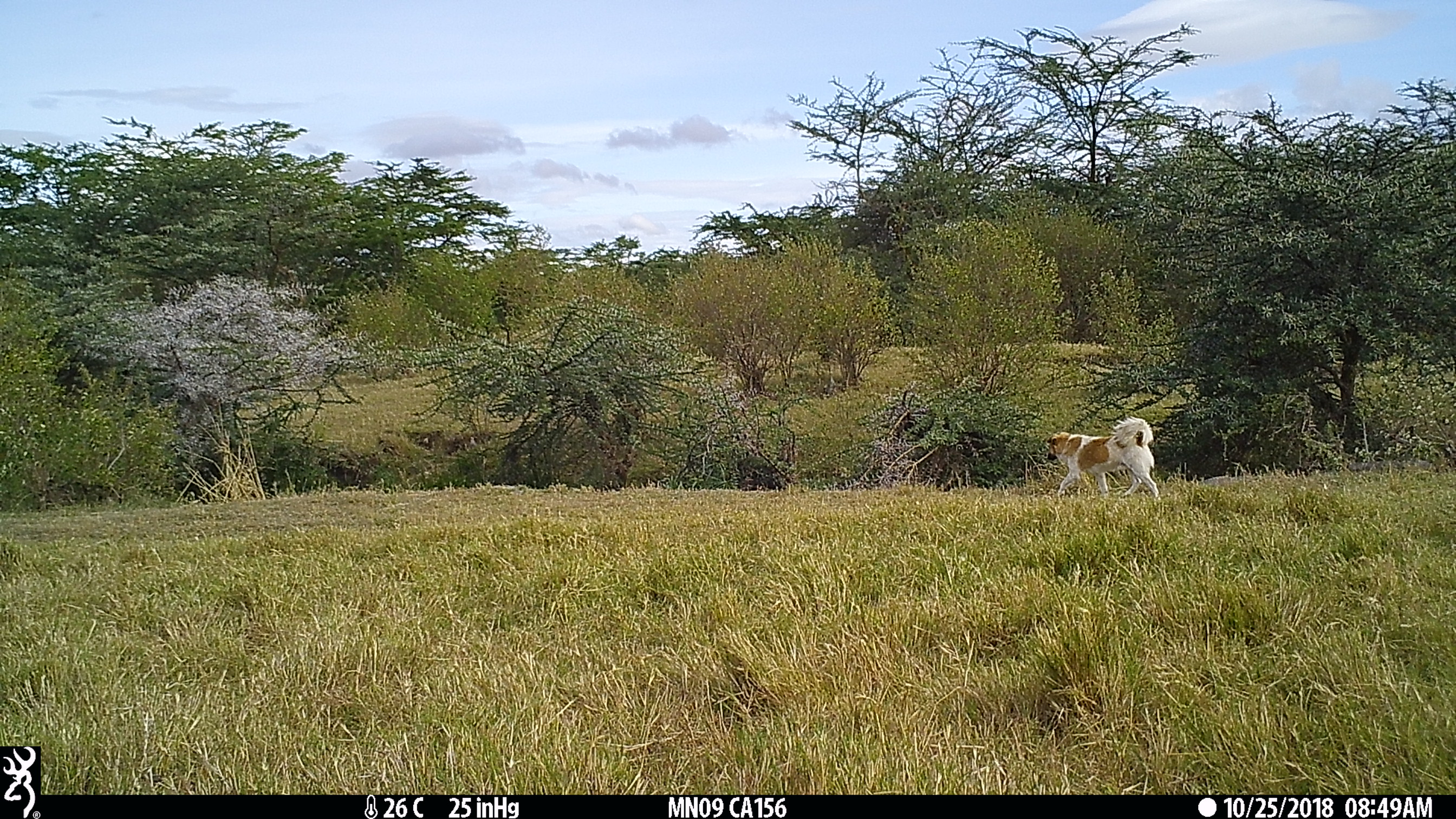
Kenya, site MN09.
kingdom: Animalia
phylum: Chordata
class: Mammalia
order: Carnivora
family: Canidae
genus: Canis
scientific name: Canis familiaris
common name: domestic dog